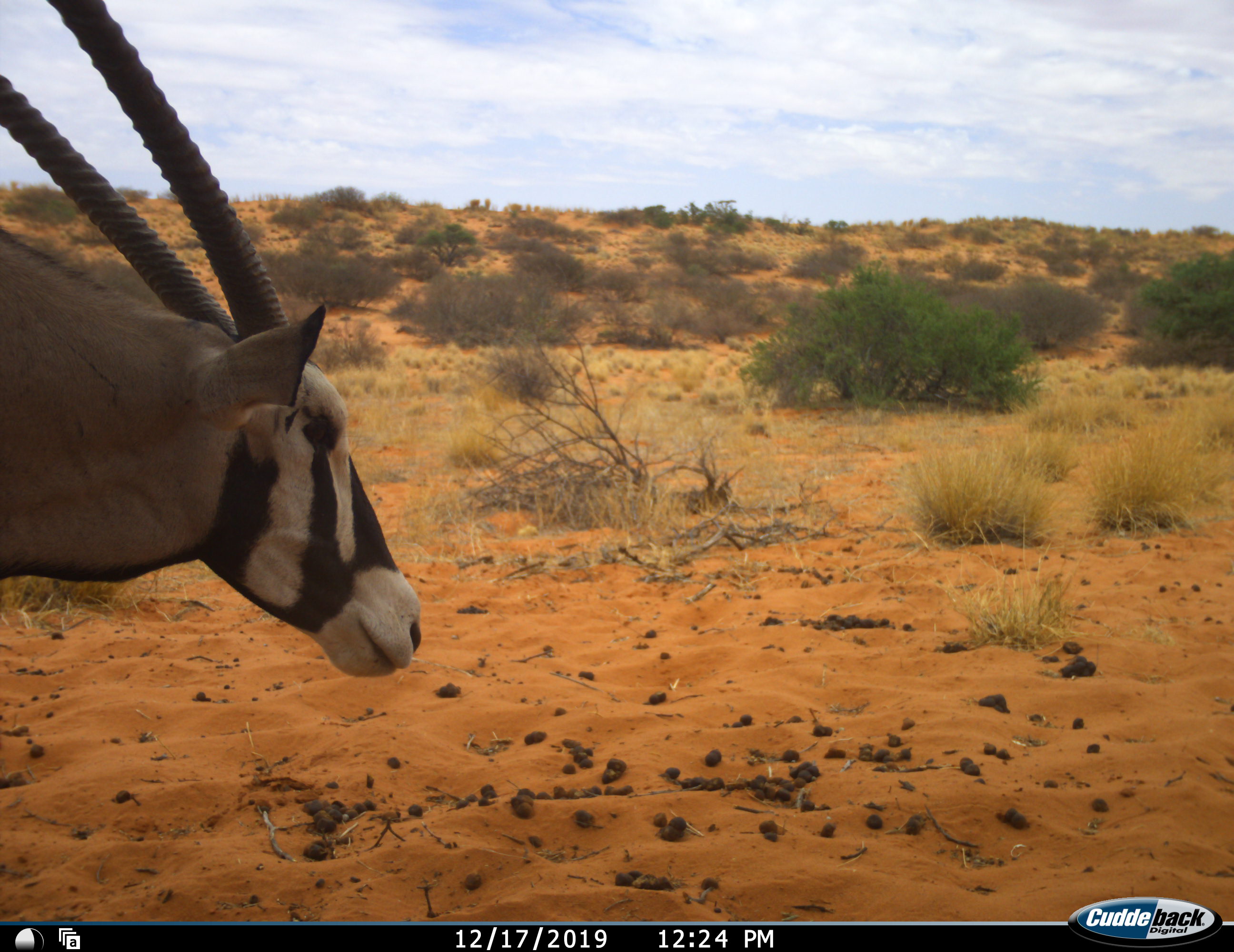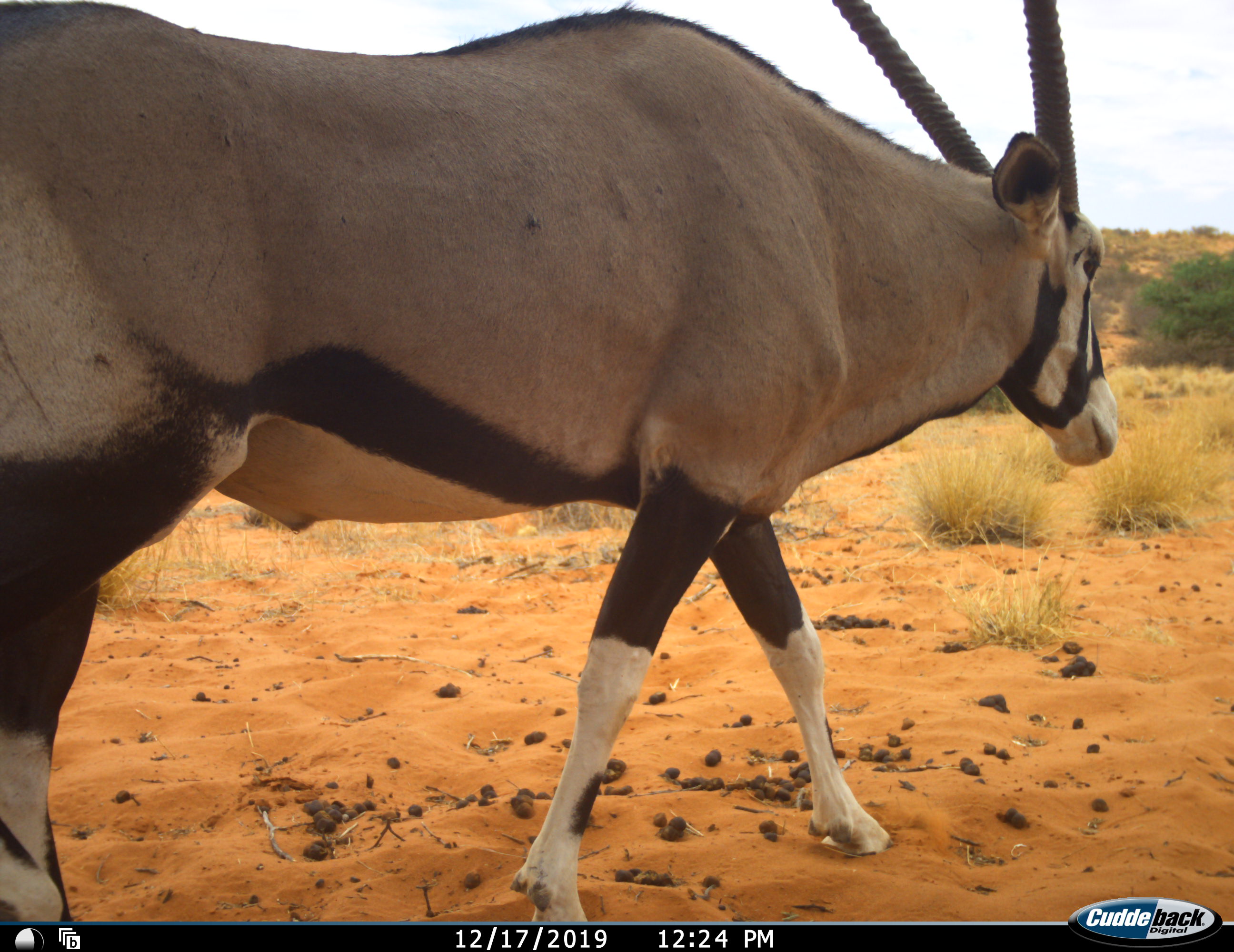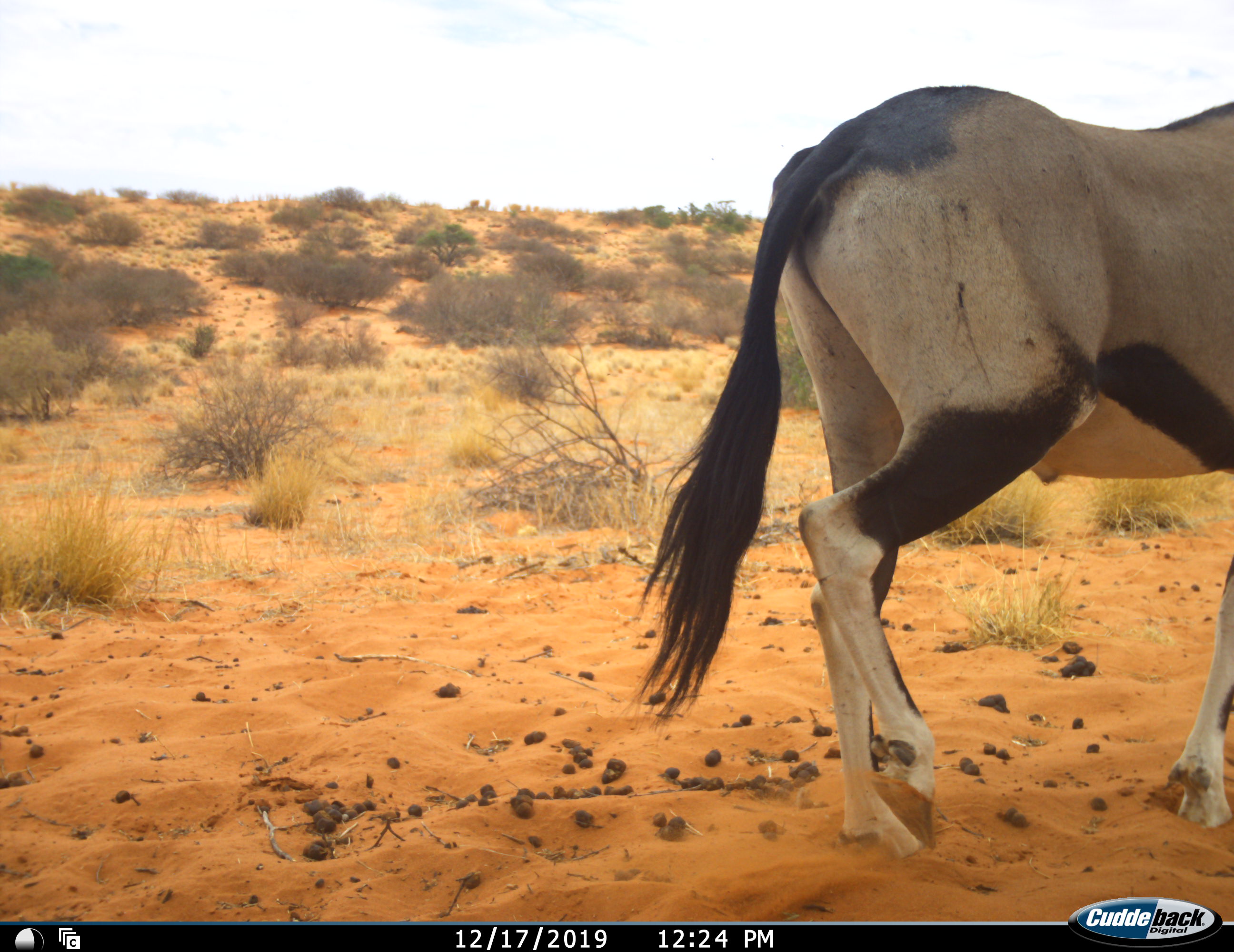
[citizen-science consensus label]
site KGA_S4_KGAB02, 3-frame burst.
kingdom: Animalia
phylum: Chordata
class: Mammalia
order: Artiodactyla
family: Bovidae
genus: Oryx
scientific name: Oryx gazella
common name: gemsbok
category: oryx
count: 1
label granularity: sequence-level